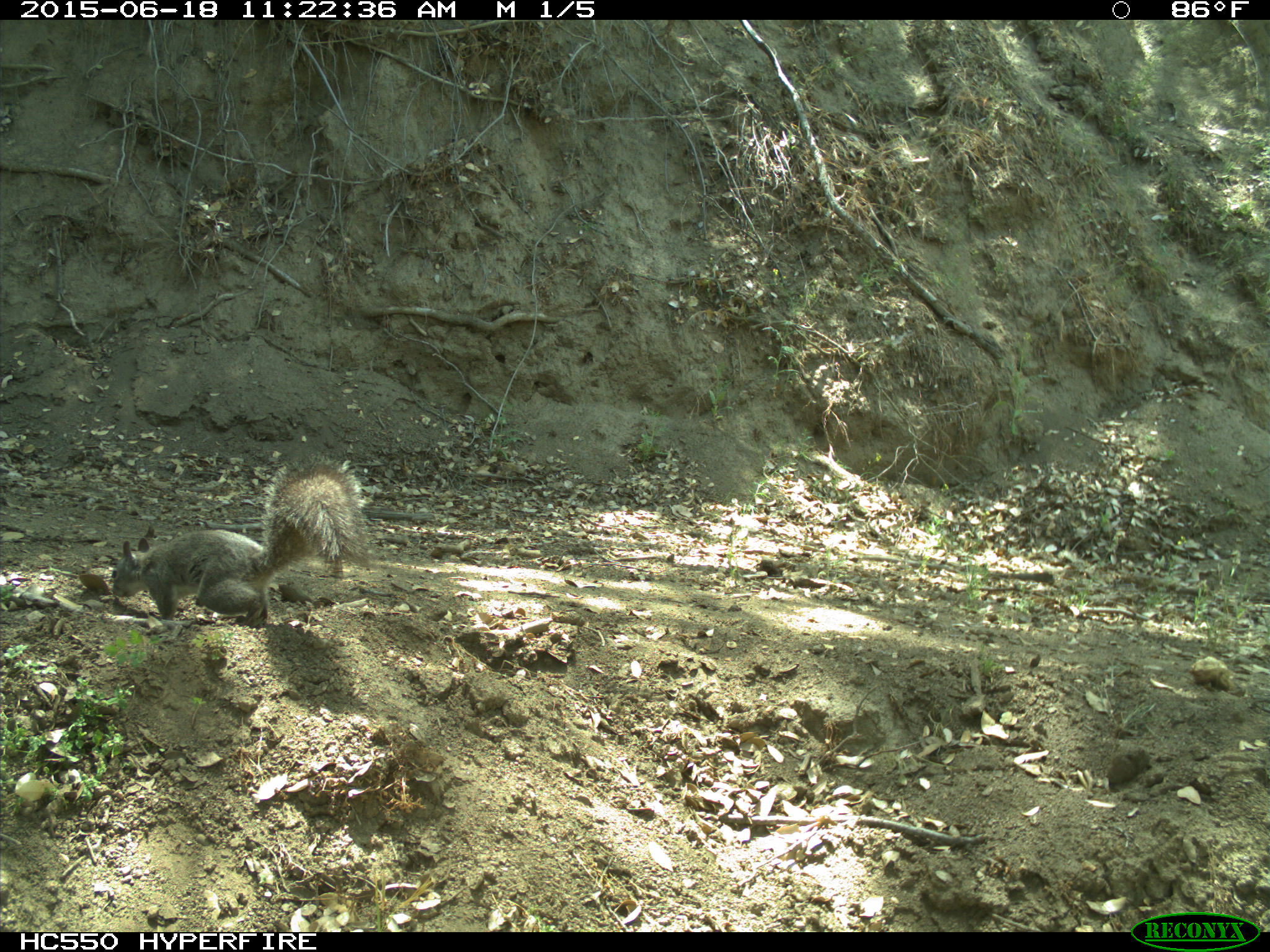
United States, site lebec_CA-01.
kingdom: Animalia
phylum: Chordata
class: Mammalia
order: Rodentia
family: Sciuridae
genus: Sciurus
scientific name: Sciurus carolinensis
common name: eastern gray squirrel